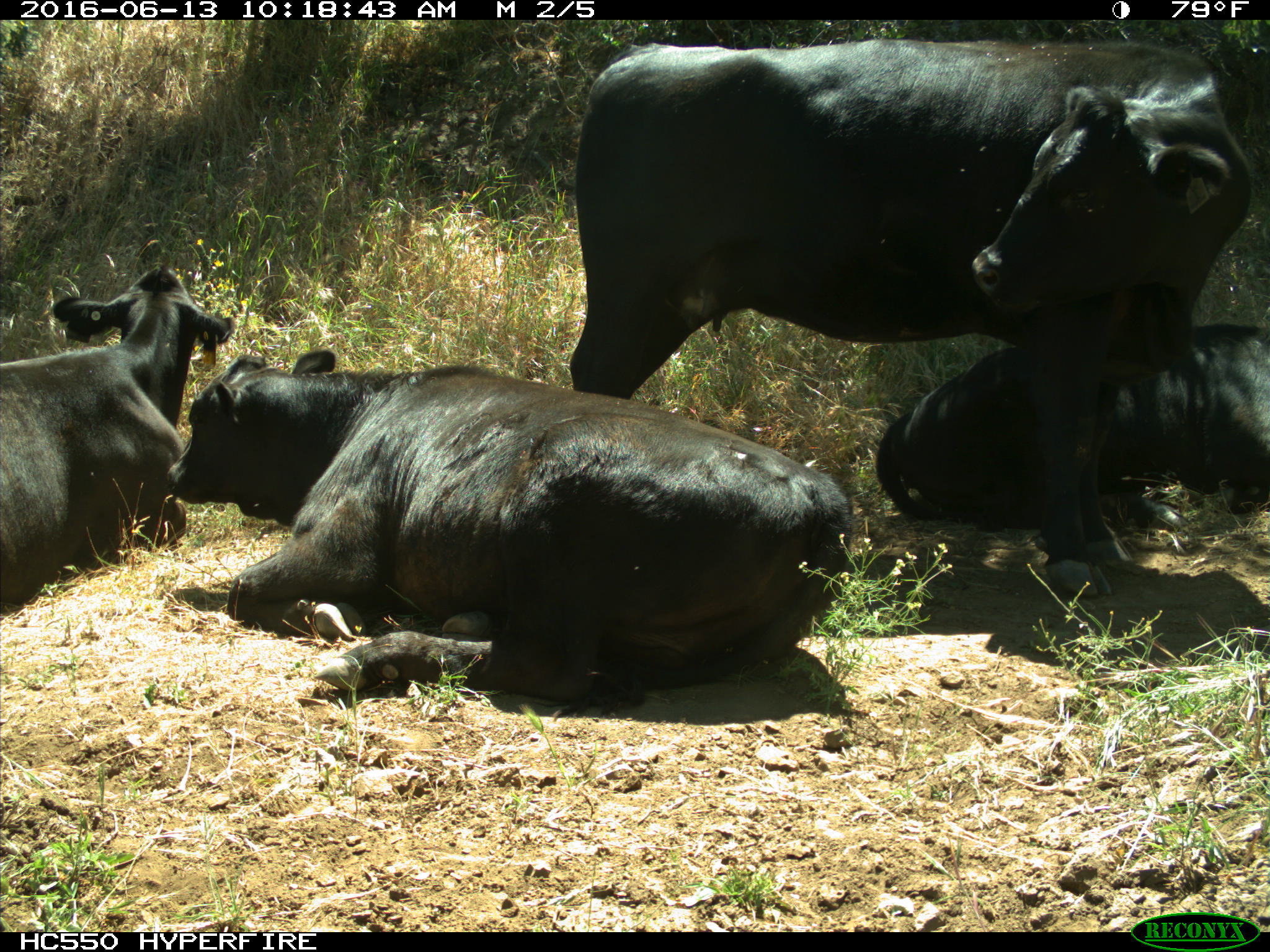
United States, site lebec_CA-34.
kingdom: Animalia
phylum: Chordata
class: Mammalia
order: Artiodactyla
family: Bovidae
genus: Bos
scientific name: Bos taurus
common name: domestic cow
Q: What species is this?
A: Bos taurus (domestic cow).